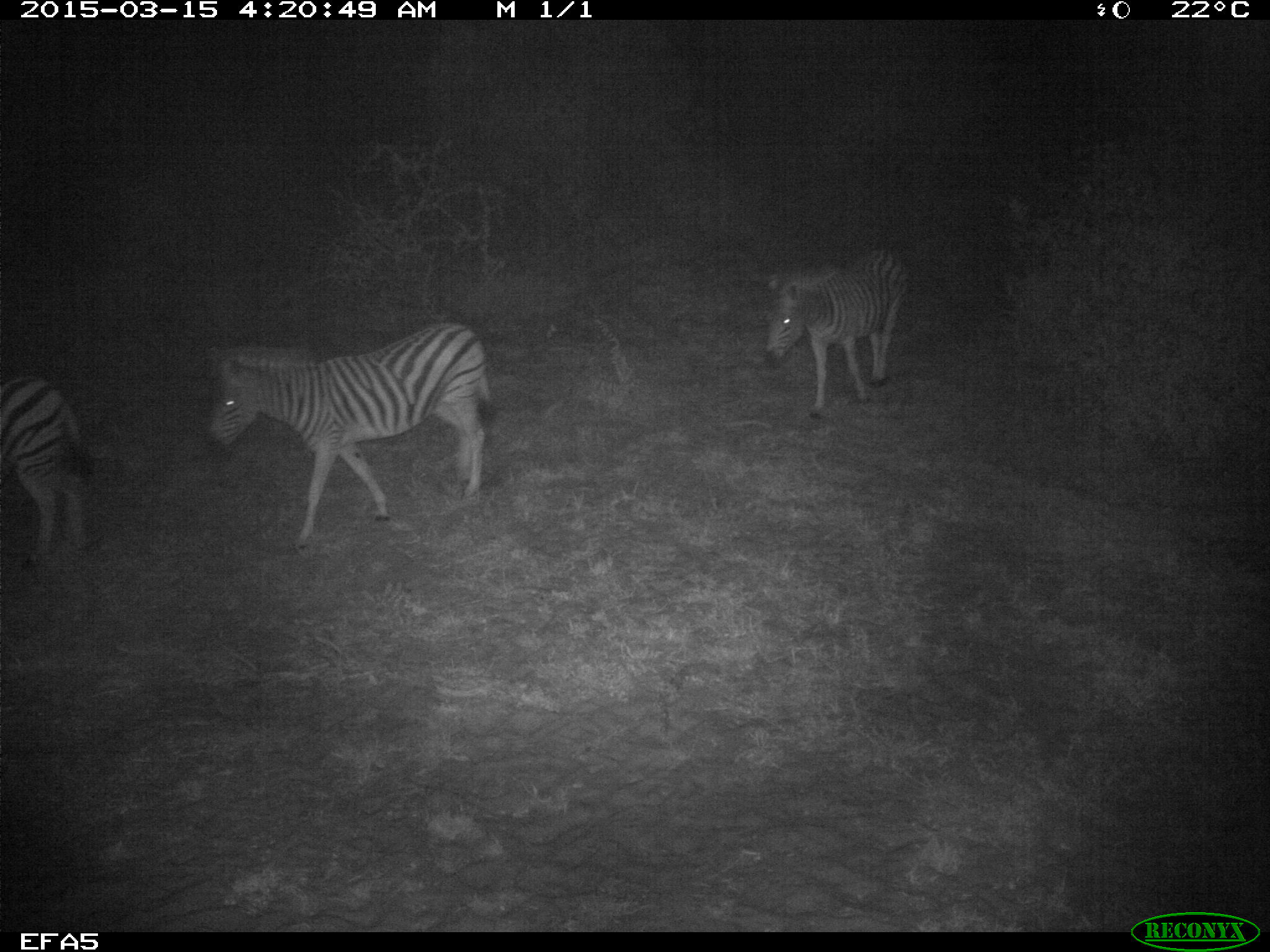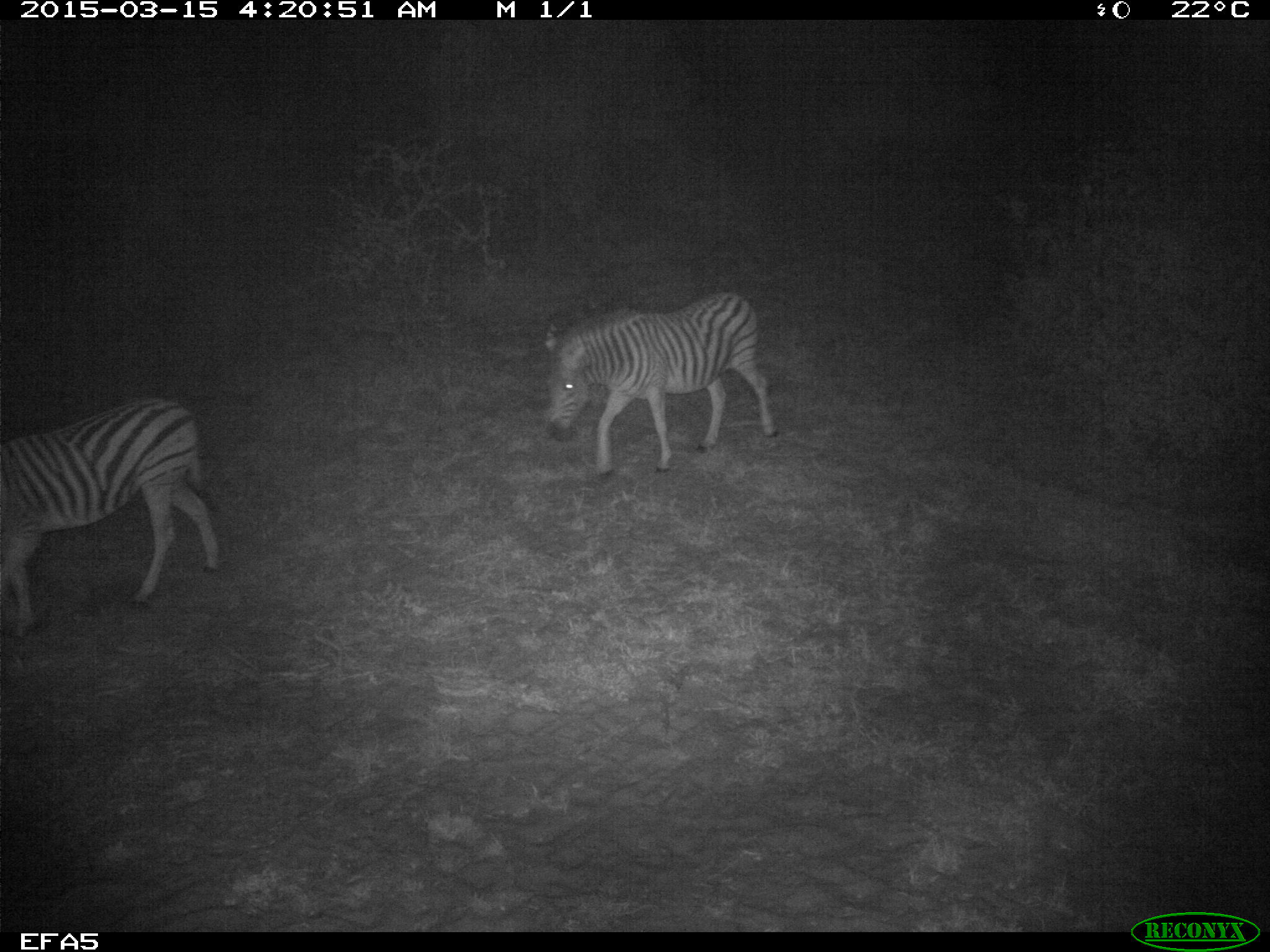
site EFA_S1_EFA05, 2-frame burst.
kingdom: Animalia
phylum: Chordata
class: Mammalia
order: Perissodactyla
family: Equidae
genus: Equus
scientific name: Equus quagga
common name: plains zebra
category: zebraplains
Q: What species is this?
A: Zebraplains (plains zebra) (Equus quagga).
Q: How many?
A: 3.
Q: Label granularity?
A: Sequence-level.